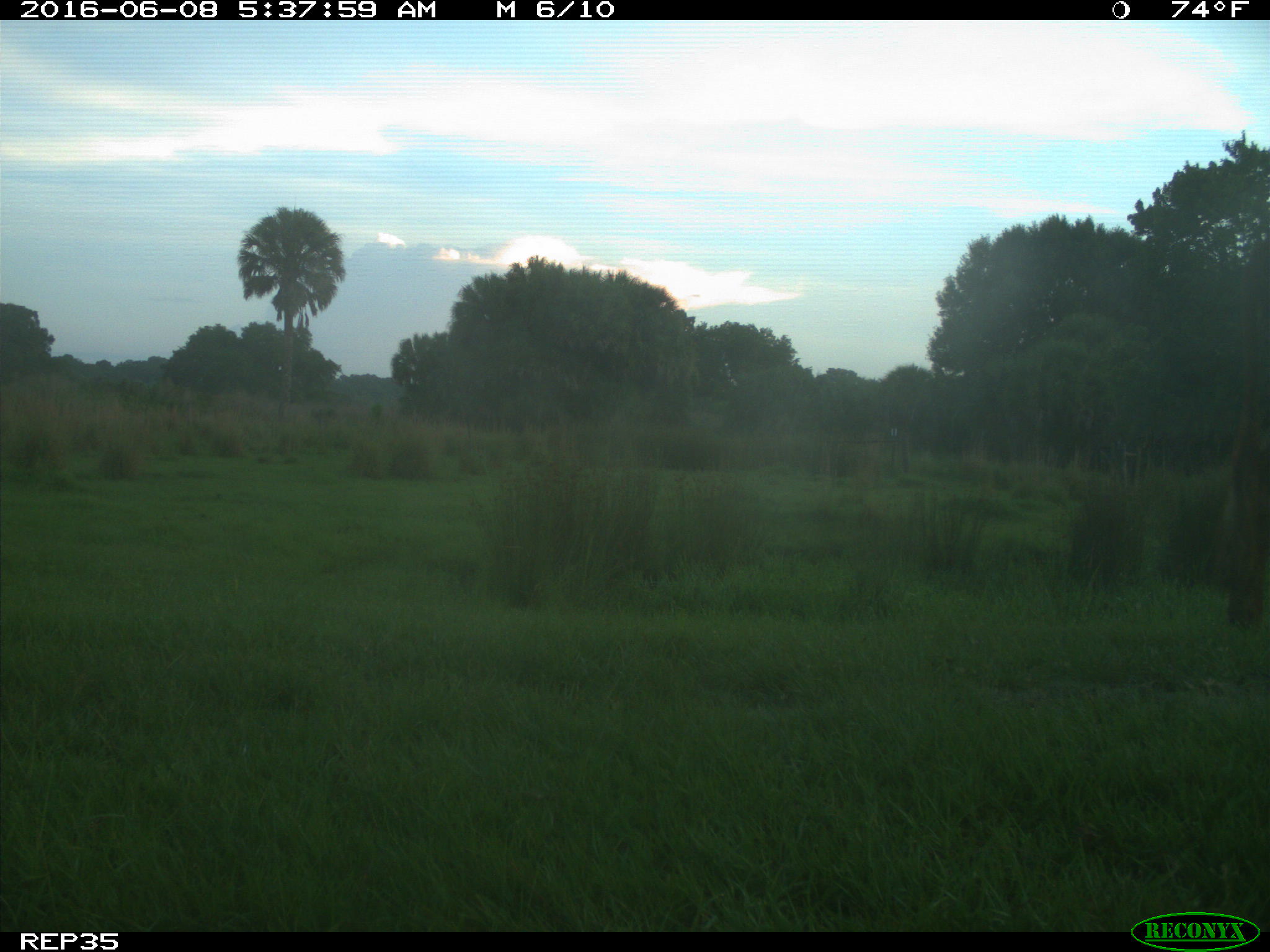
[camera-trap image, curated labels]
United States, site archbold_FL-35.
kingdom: Animalia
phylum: Chordata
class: Mammalia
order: Artiodactyla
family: Bovidae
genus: Bos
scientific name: Bos taurus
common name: domestic cow